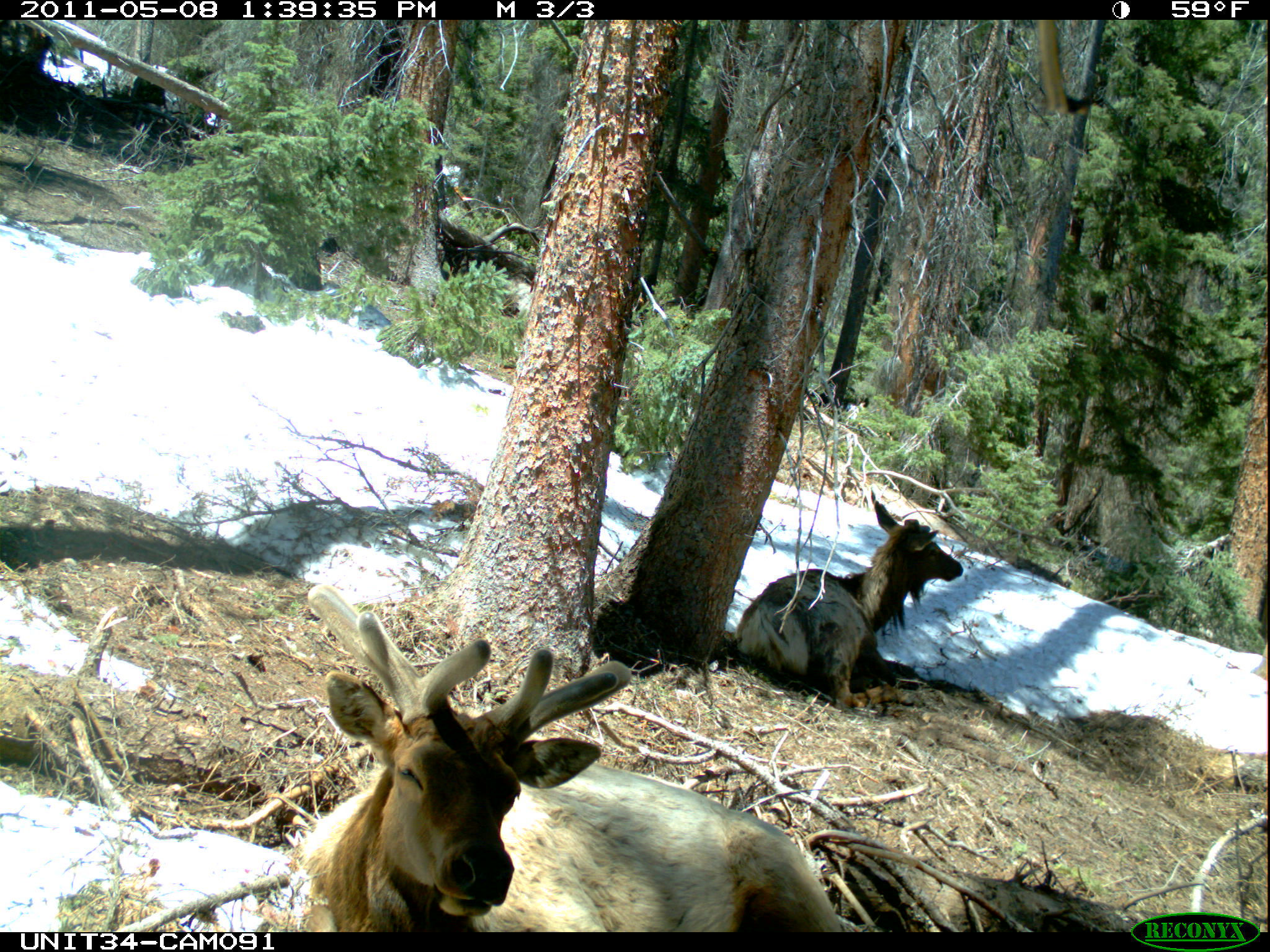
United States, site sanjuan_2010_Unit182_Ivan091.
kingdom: Animalia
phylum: Chordata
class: Mammalia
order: Artiodactyla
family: Cervidae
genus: Cervus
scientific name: Cervus elaphus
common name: red deer